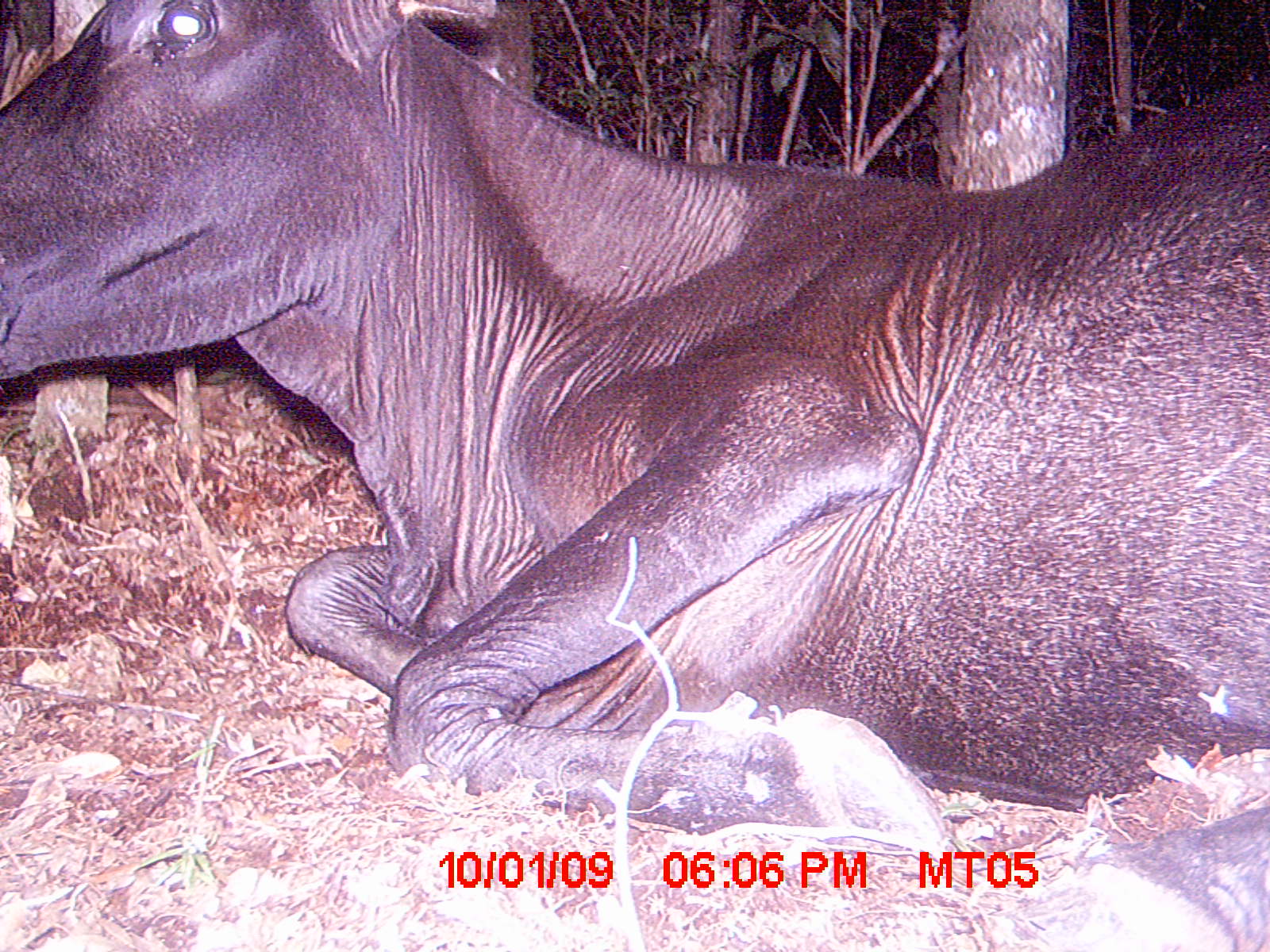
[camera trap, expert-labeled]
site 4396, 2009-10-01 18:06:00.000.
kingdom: Animalia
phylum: Chordata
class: Mammalia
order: Artiodactyla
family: Bovidae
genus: Bos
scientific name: Bos taurus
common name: domestic cattle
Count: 2.